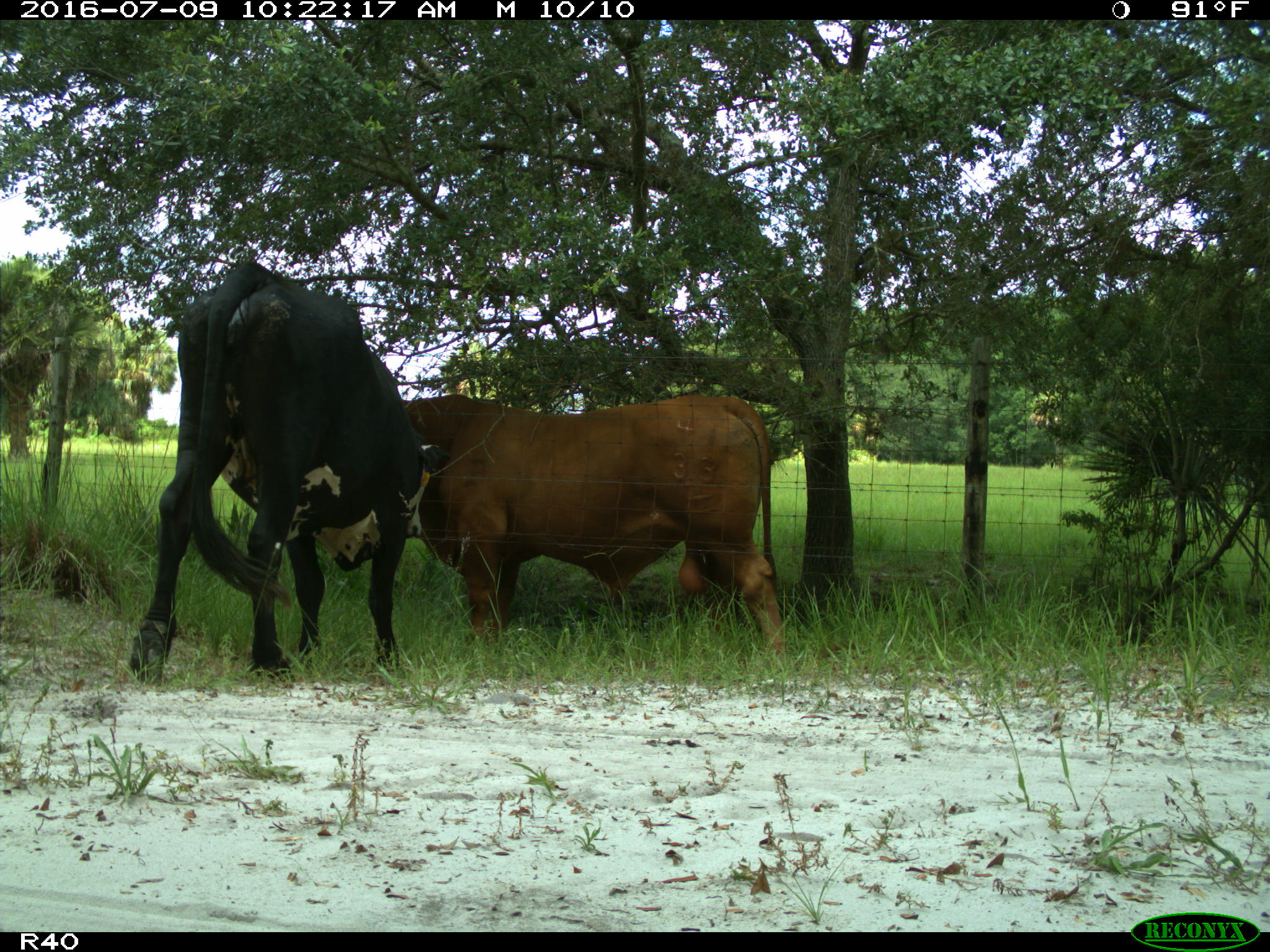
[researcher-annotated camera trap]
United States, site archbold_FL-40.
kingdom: Animalia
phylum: Chordata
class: Mammalia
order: Artiodactyla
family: Bovidae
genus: Bos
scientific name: Bos taurus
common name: domestic cow